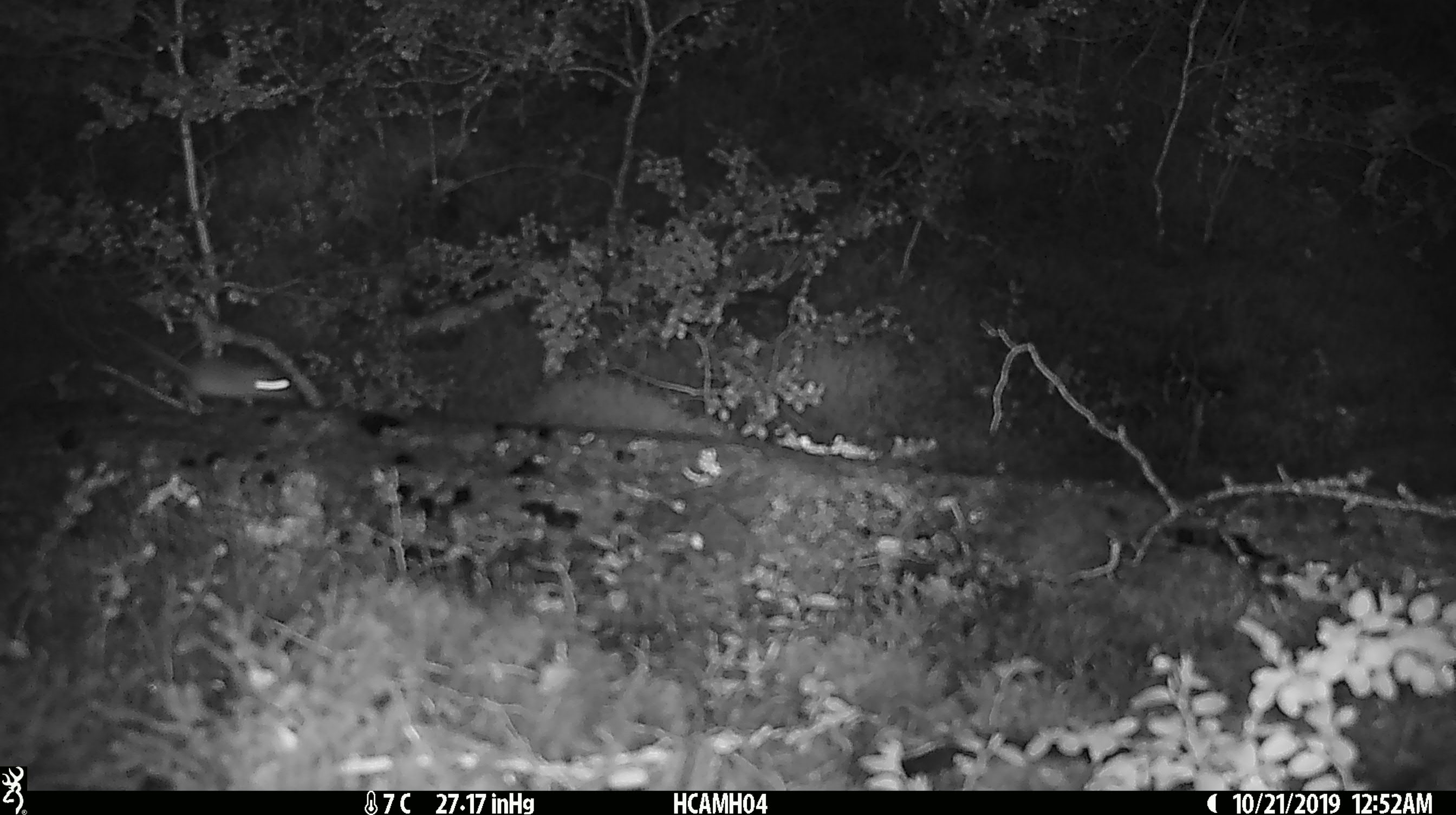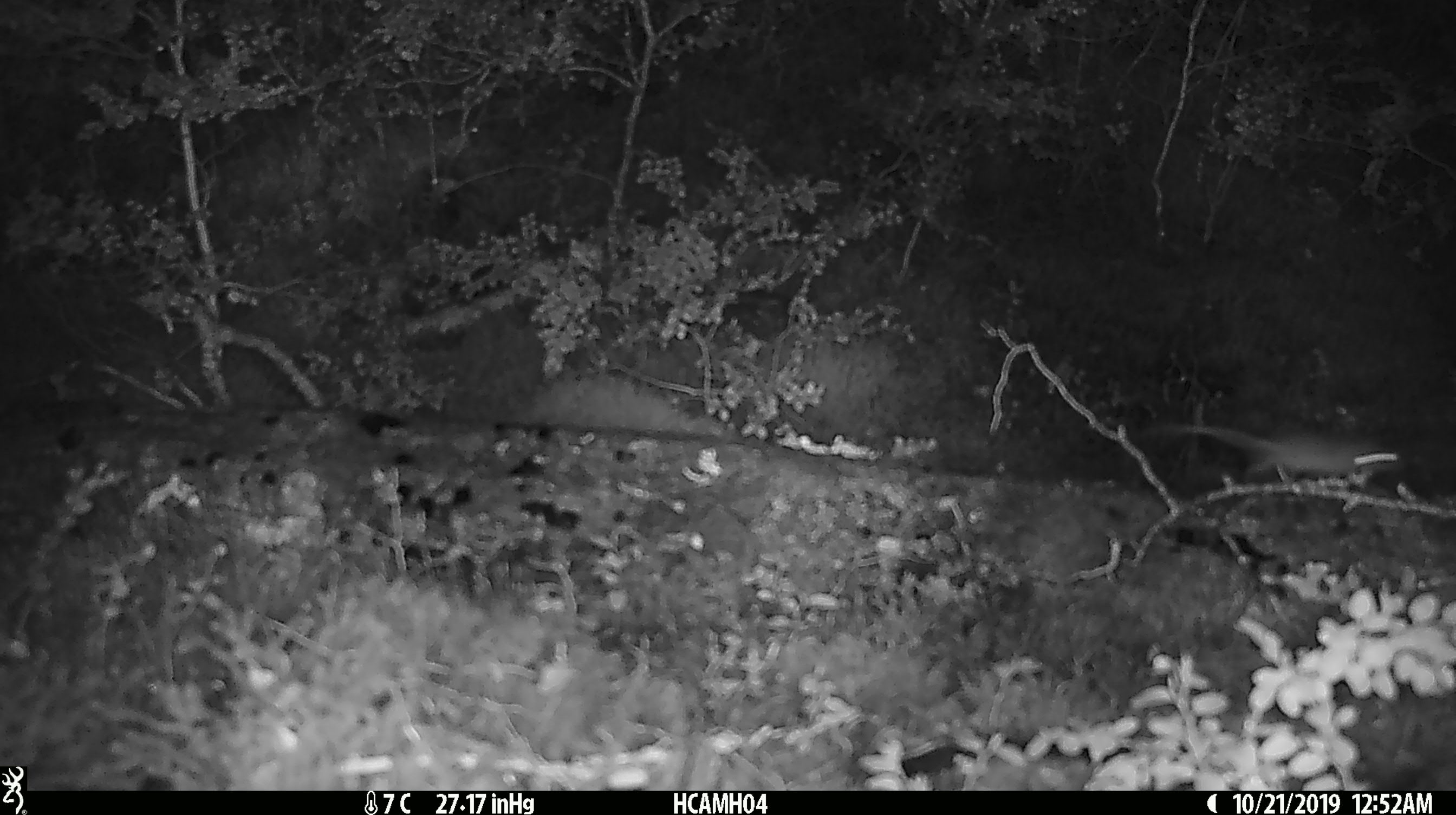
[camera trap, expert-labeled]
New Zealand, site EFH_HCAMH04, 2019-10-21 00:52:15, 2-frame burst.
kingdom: Animalia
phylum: Chordata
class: Mammalia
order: Rodentia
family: Muridae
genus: Mus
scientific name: Mus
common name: mouse